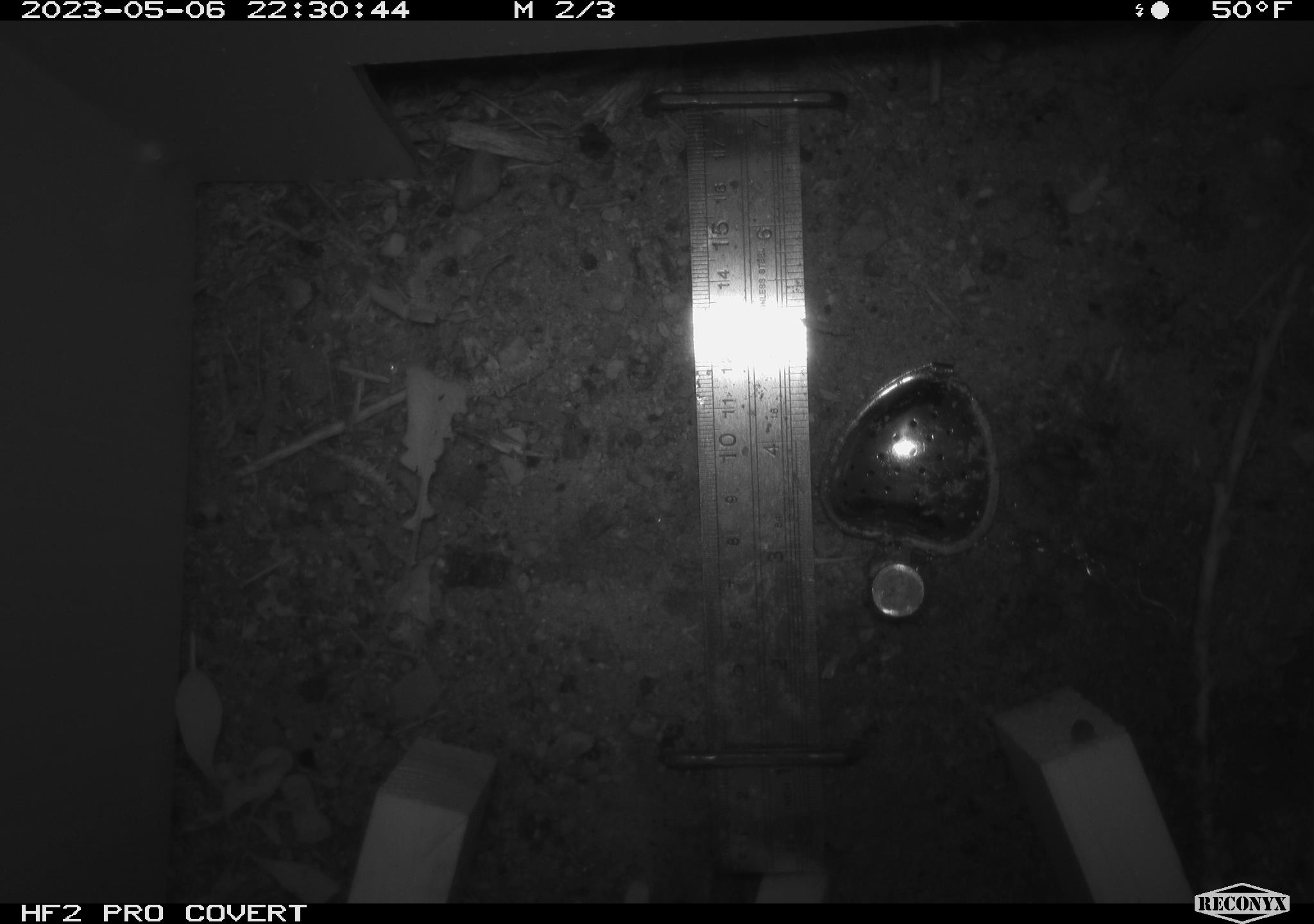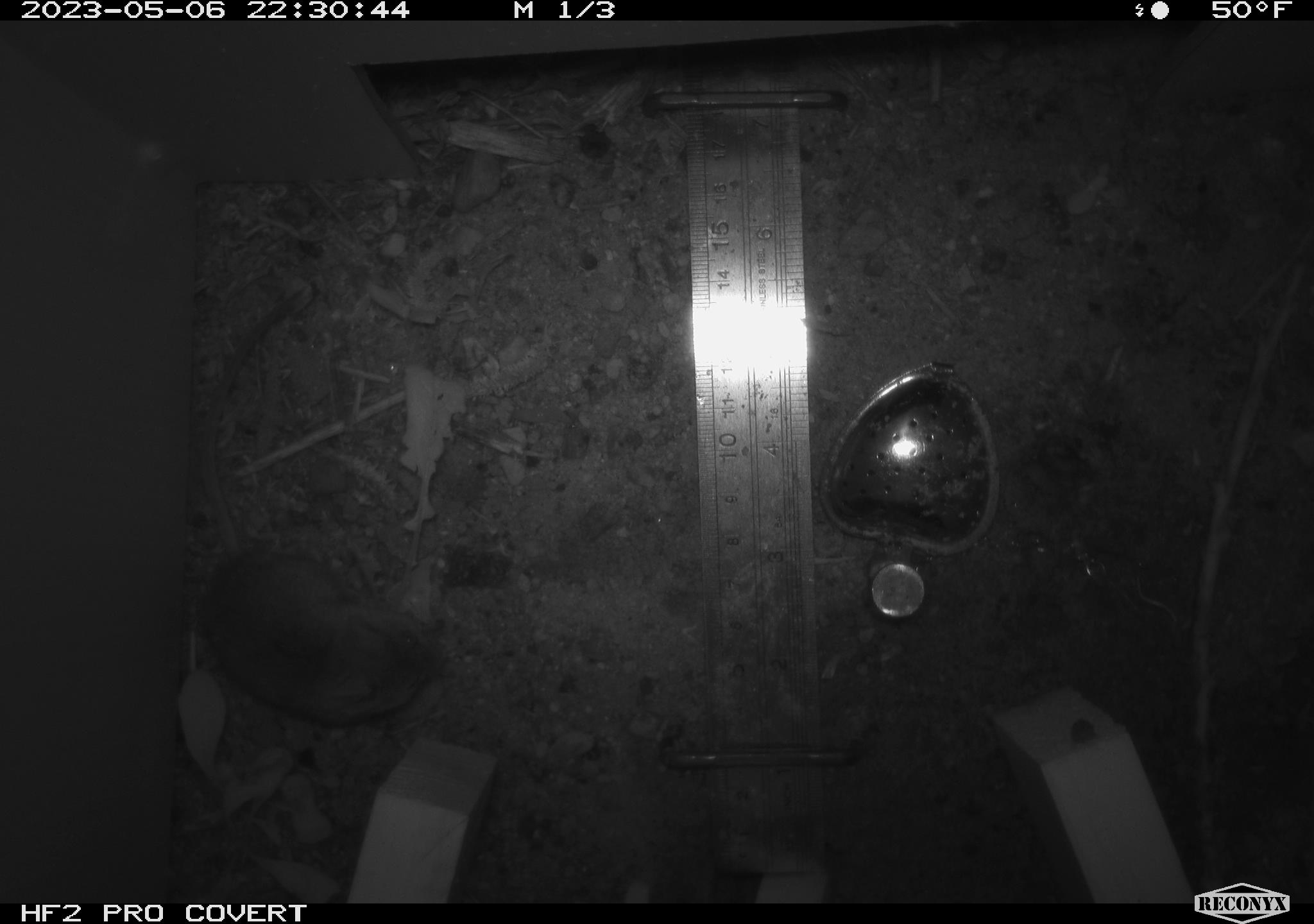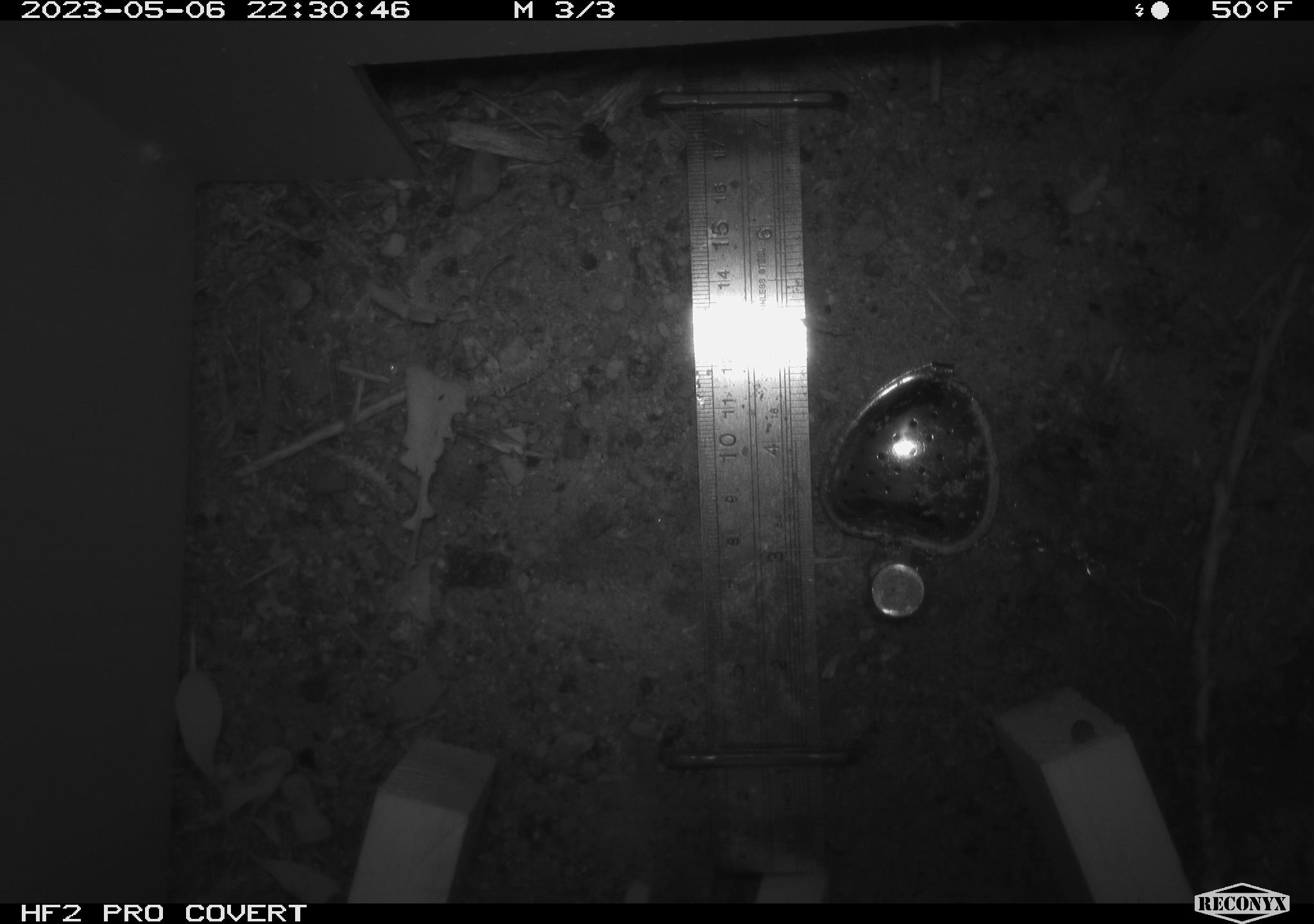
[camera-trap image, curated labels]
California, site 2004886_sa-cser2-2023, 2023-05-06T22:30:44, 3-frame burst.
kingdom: Animalia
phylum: Chordata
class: Mammalia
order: Rodentia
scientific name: Rodentia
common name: mouse species